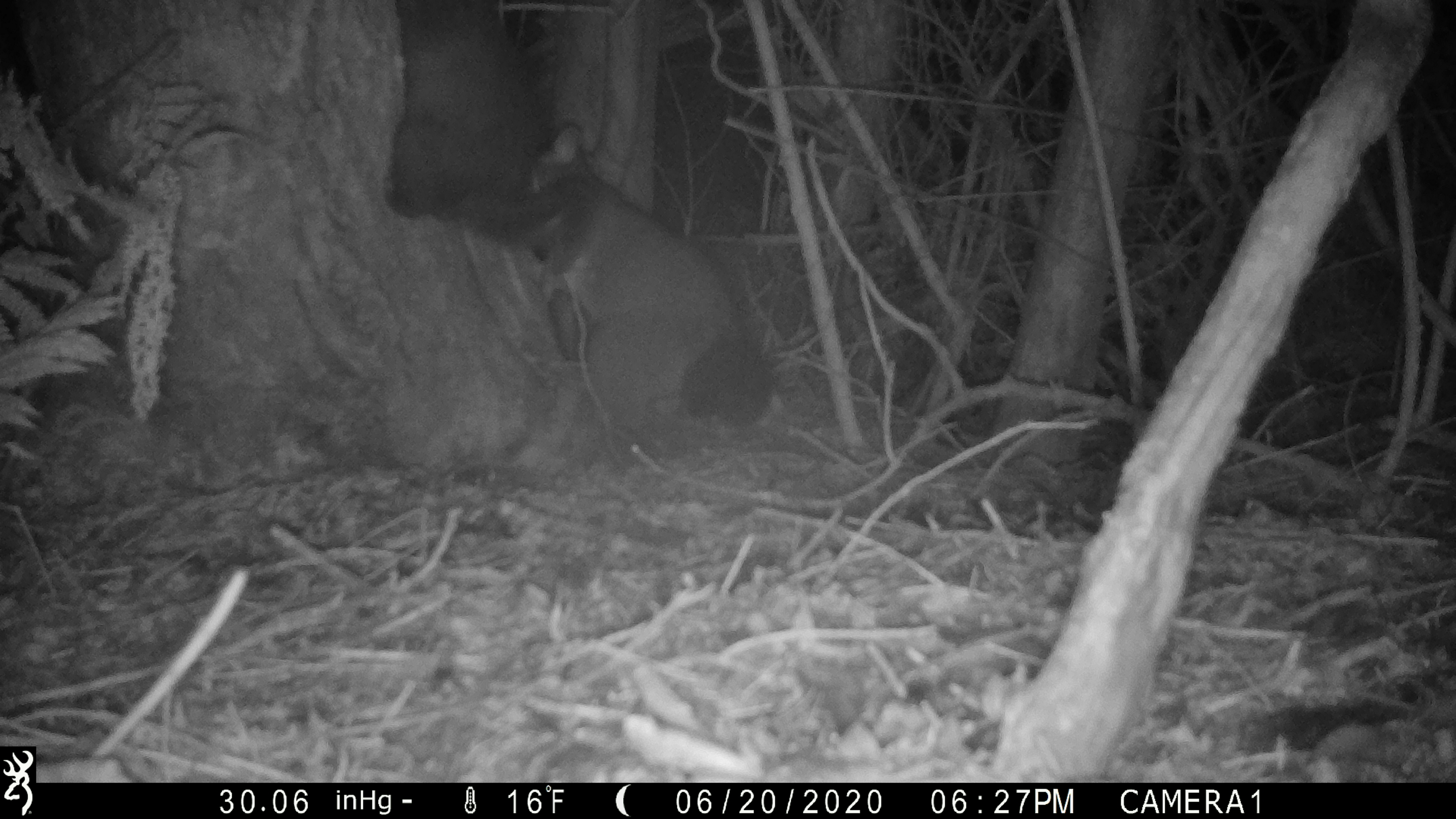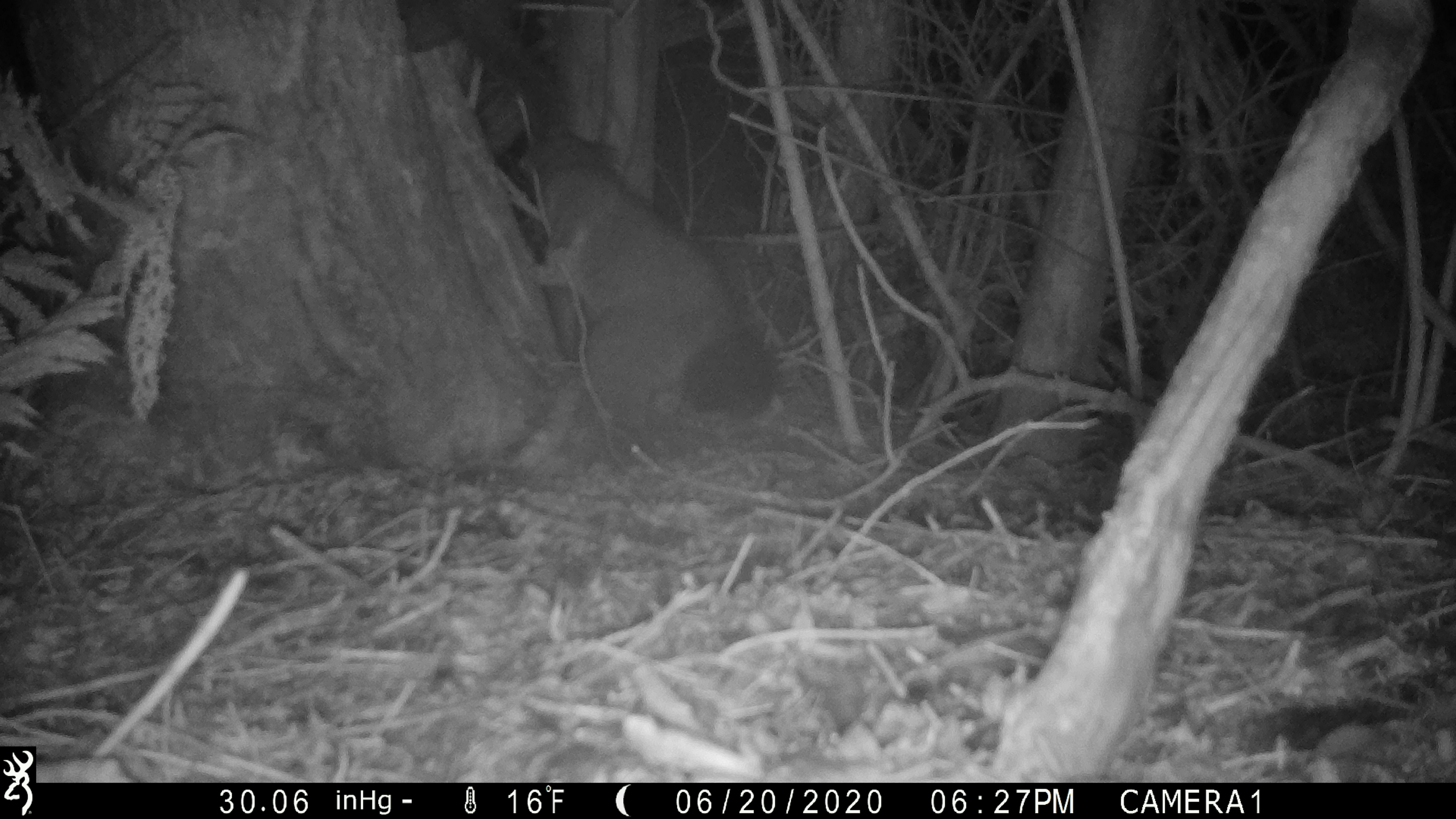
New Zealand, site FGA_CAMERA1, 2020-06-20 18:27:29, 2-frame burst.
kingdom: Animalia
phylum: Chordata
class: Mammalia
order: Diprotodontia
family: Phalangeridae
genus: Trichosurus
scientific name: Trichosurus vulpecula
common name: common brushtail possum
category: possum